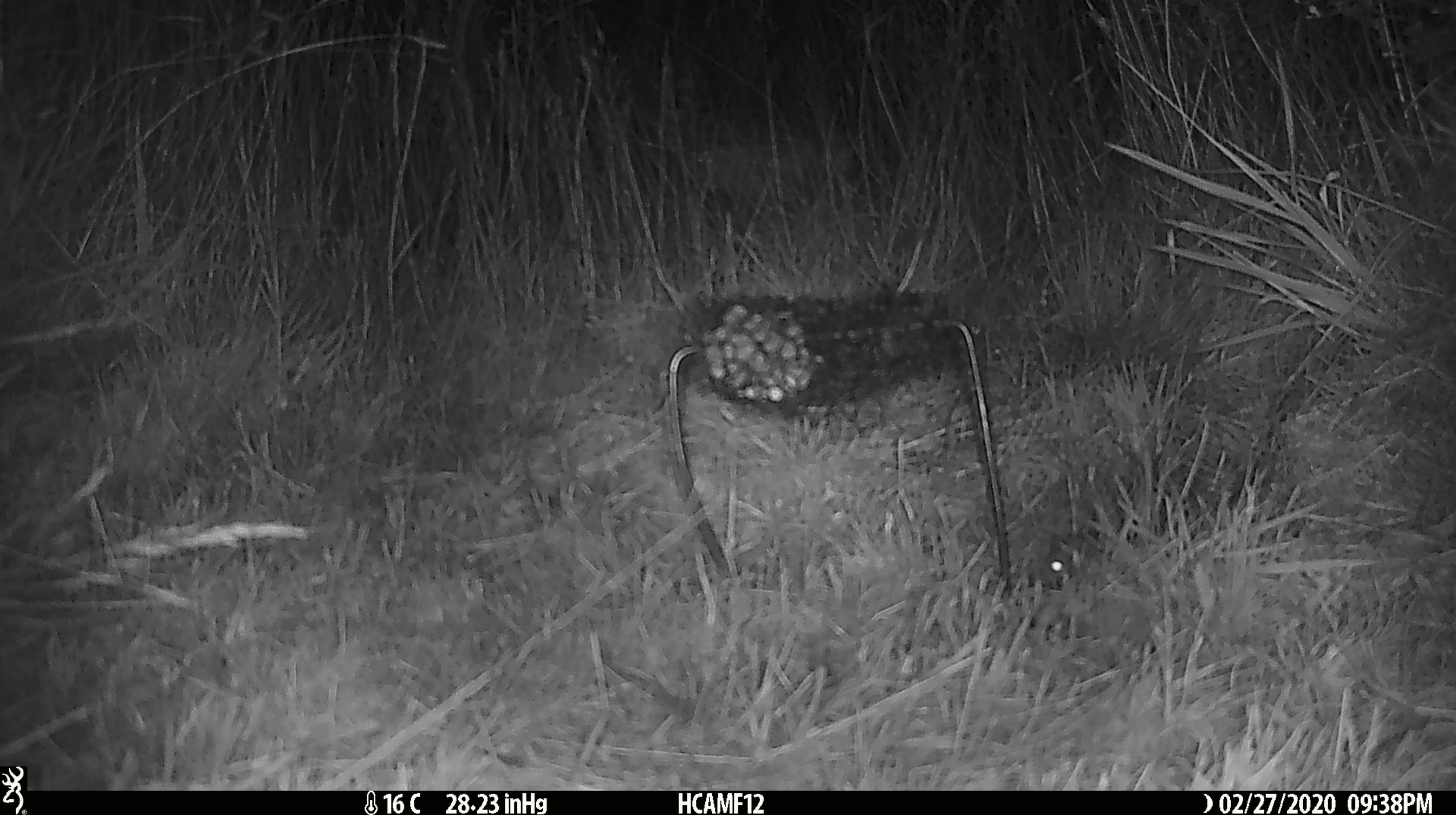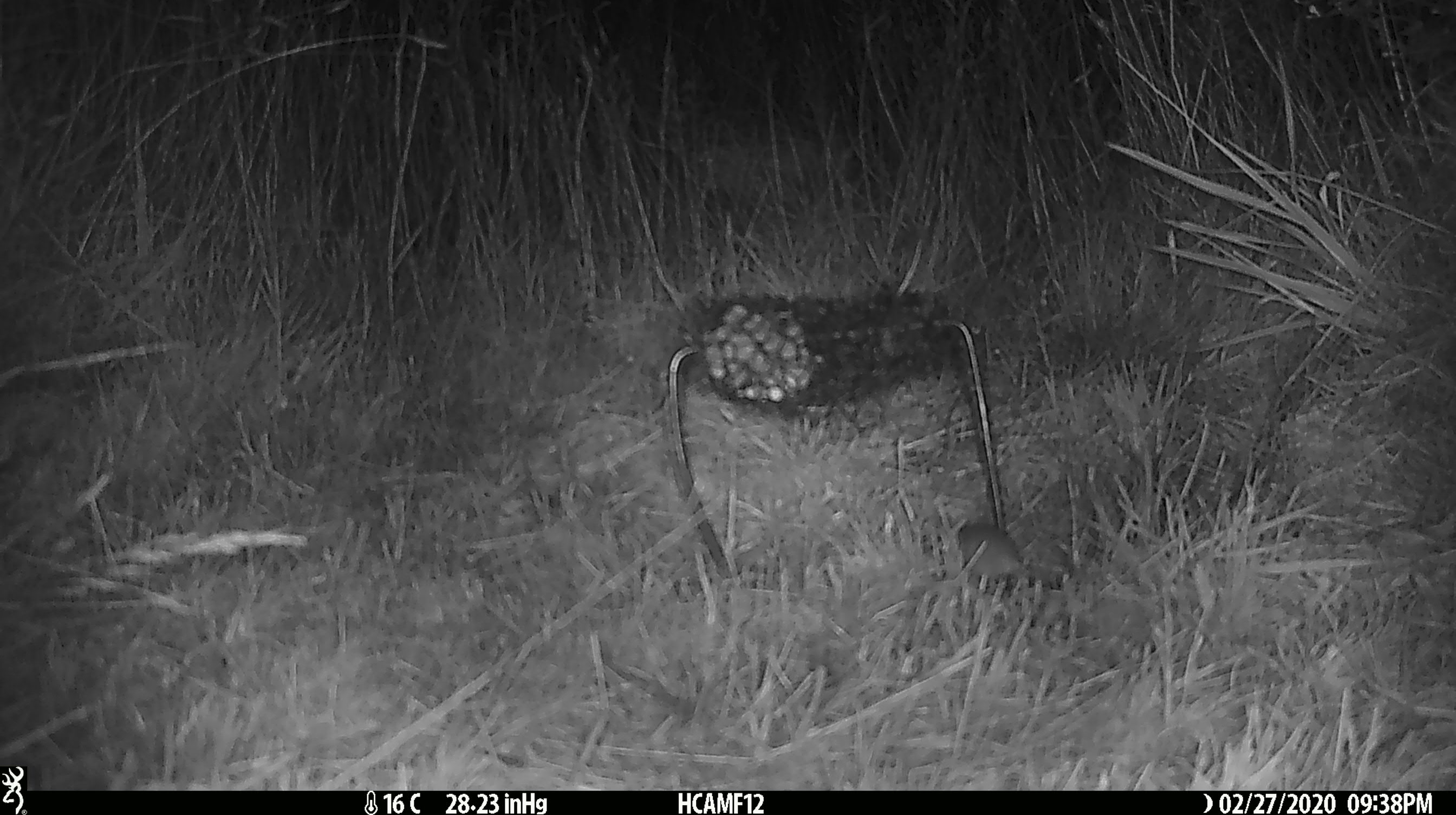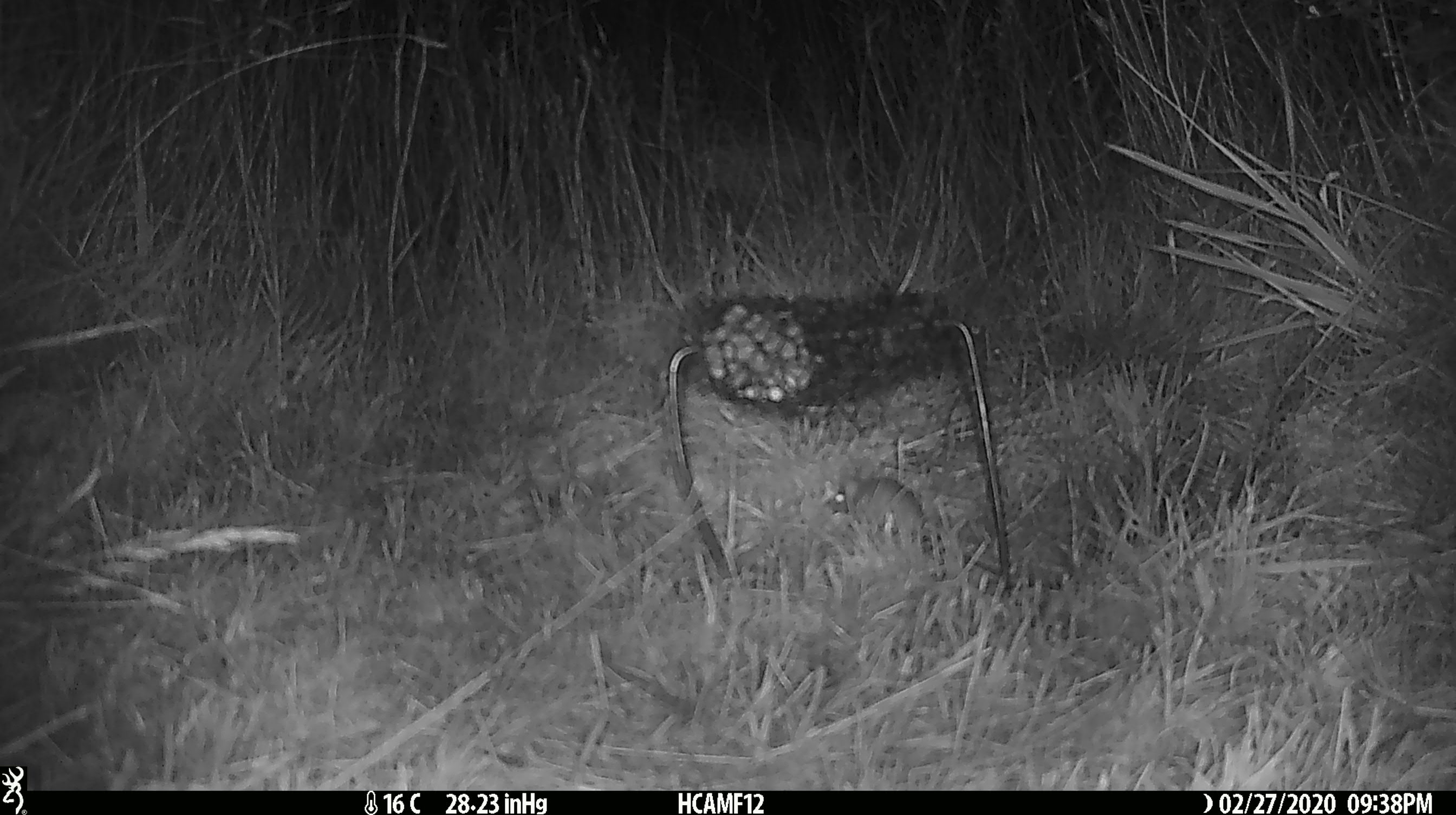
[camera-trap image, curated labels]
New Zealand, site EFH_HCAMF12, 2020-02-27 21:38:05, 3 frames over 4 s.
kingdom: Animalia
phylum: Chordata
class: Mammalia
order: Rodentia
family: Muridae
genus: Mus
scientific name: Mus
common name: mouse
Mouse (Mus).